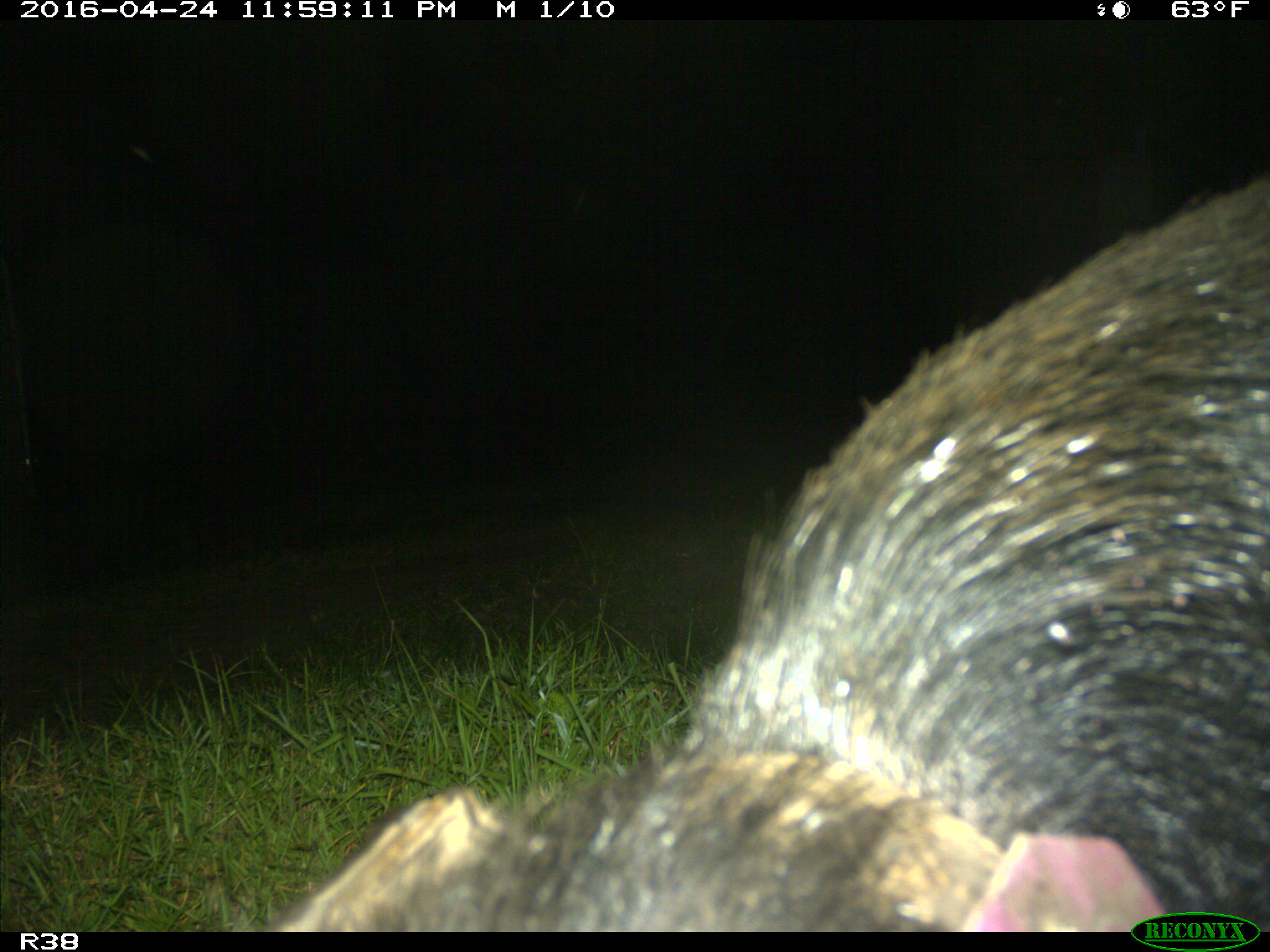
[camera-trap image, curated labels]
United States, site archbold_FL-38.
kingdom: Animalia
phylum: Chordata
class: Mammalia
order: Artiodactyla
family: Suidae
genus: Sus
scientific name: Sus scrofa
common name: wild boar